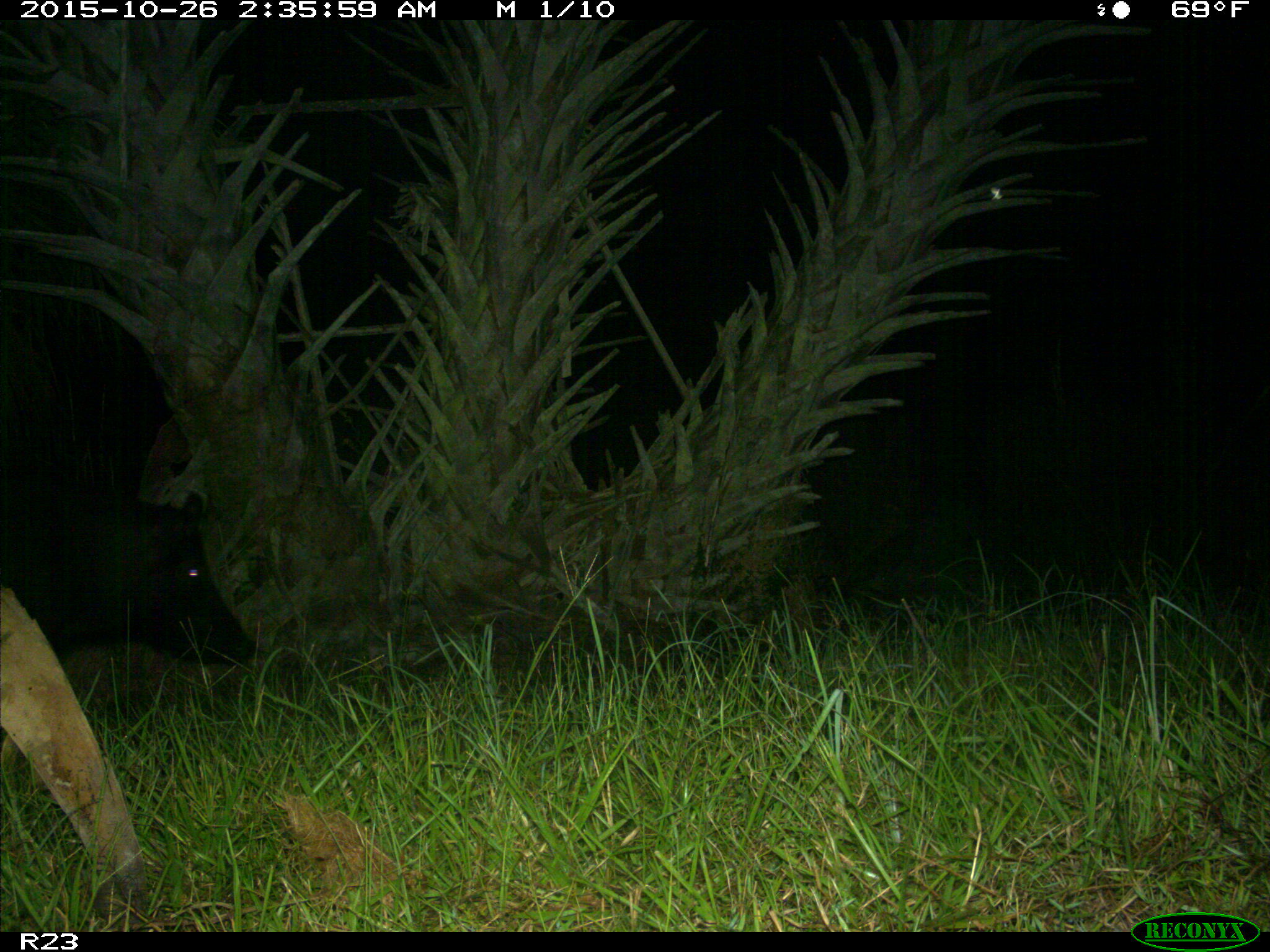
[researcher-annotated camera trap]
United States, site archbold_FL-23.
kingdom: Animalia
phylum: Chordata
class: Mammalia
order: Artiodactyla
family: Suidae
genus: Sus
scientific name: Sus scrofa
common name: wild boar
Sus scrofa (wild boar).